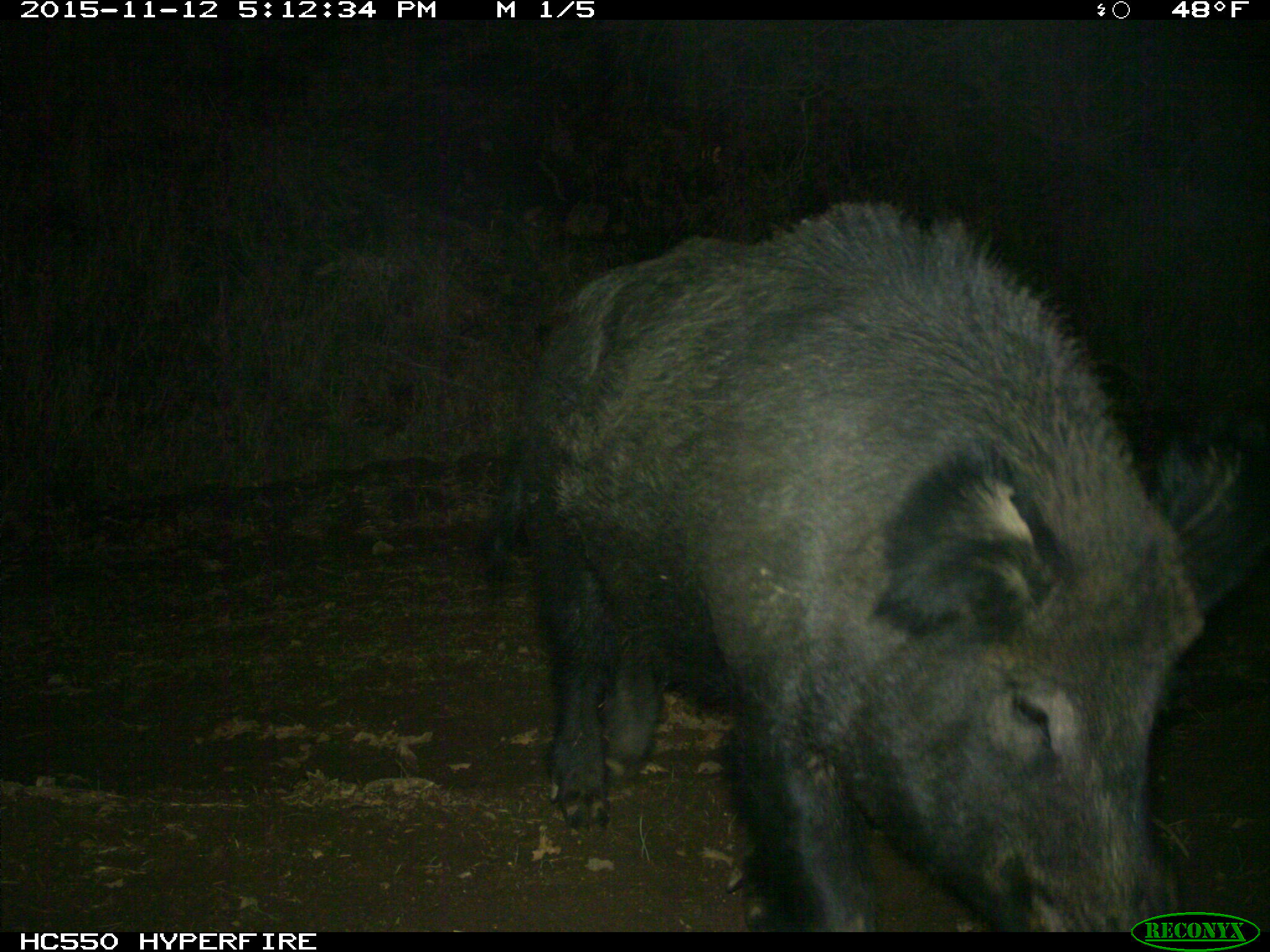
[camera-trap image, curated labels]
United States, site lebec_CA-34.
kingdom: Animalia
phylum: Chordata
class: Mammalia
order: Artiodactyla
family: Suidae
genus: Sus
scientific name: Sus scrofa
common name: wild boar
Sus scrofa (wild boar).